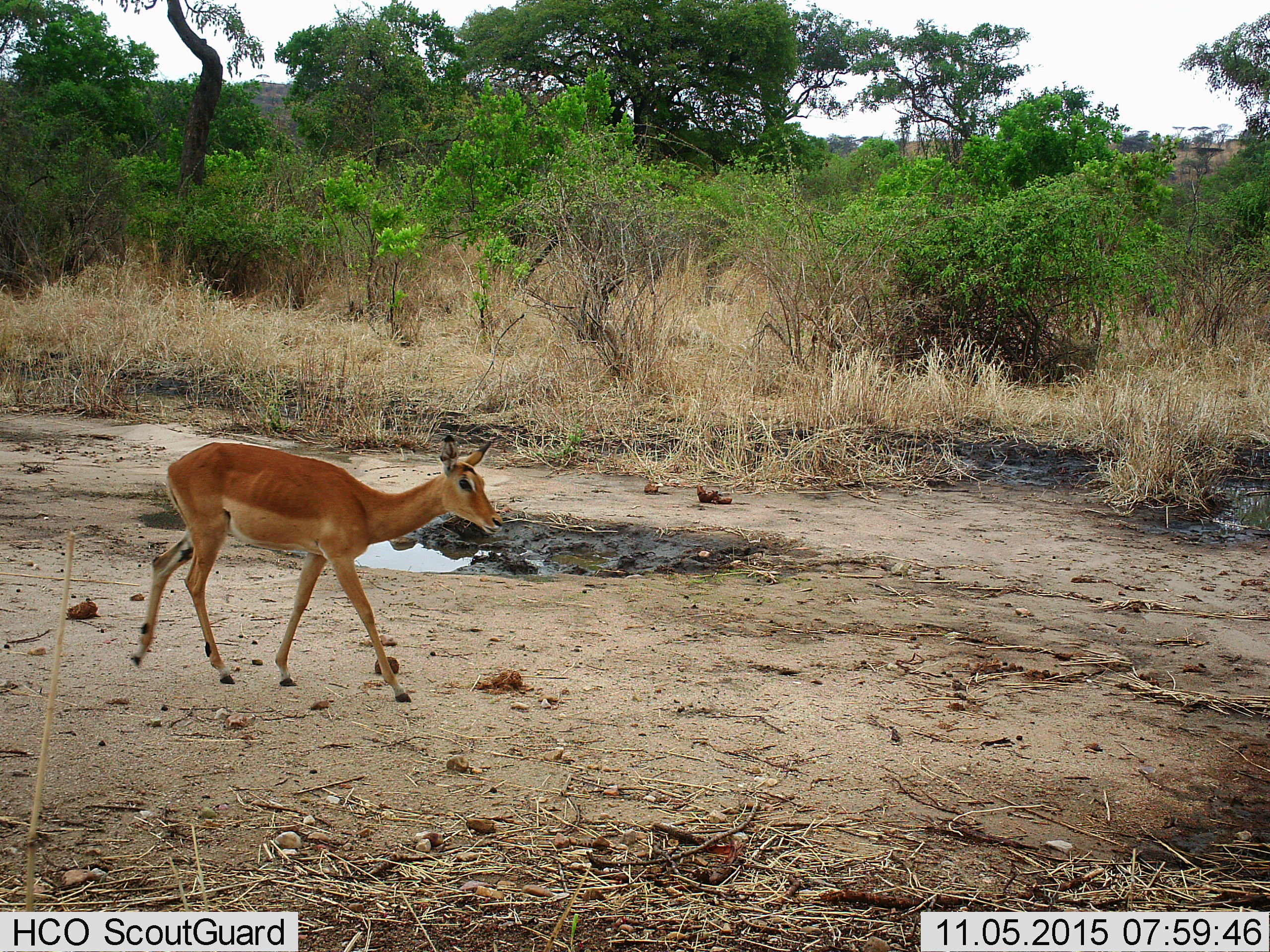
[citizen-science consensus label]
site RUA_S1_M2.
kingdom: Animalia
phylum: Chordata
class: Mammalia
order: Artiodactyla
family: Bovidae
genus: Aepyceros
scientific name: Aepyceros melampus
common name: impala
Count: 1.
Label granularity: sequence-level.